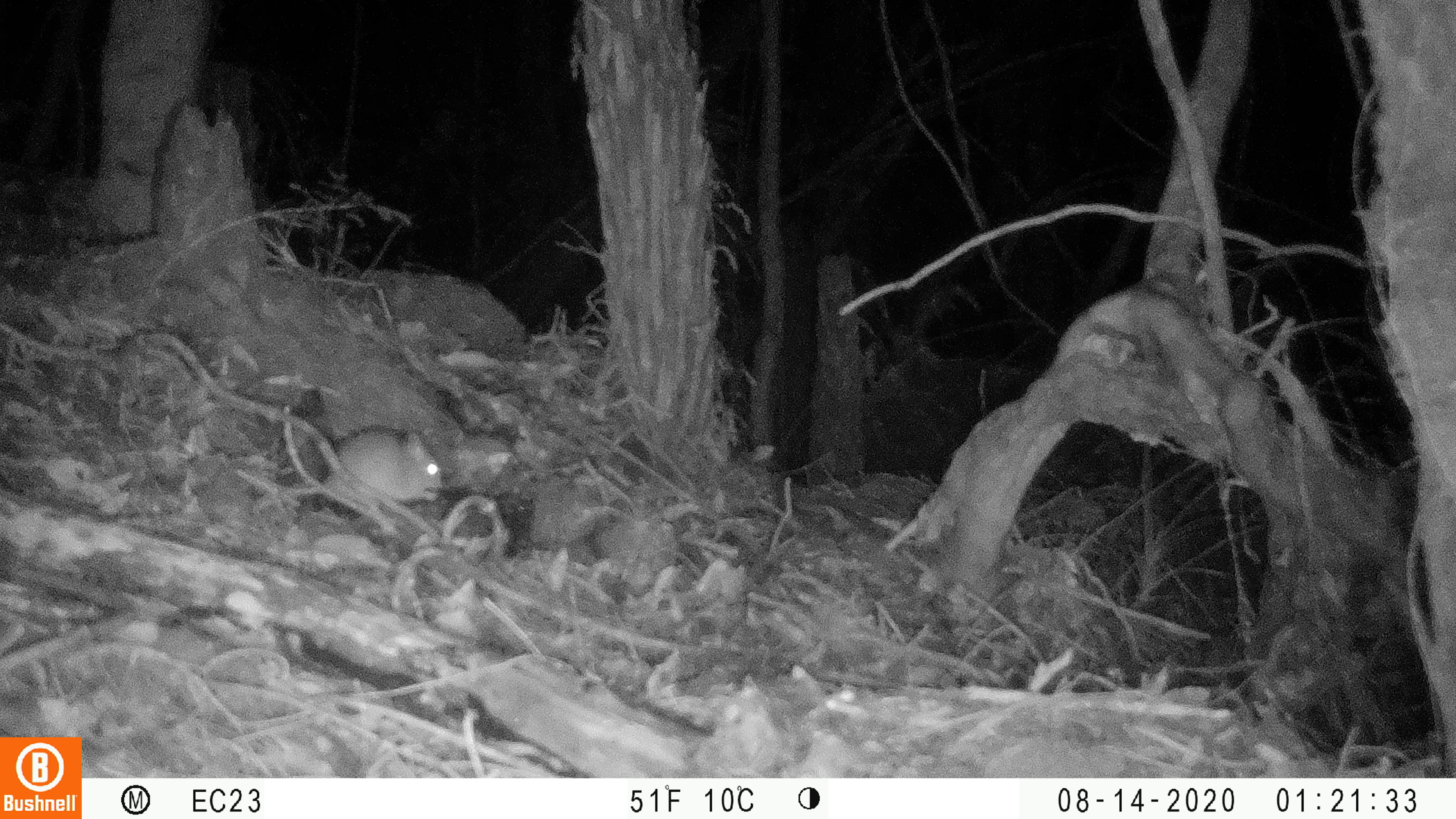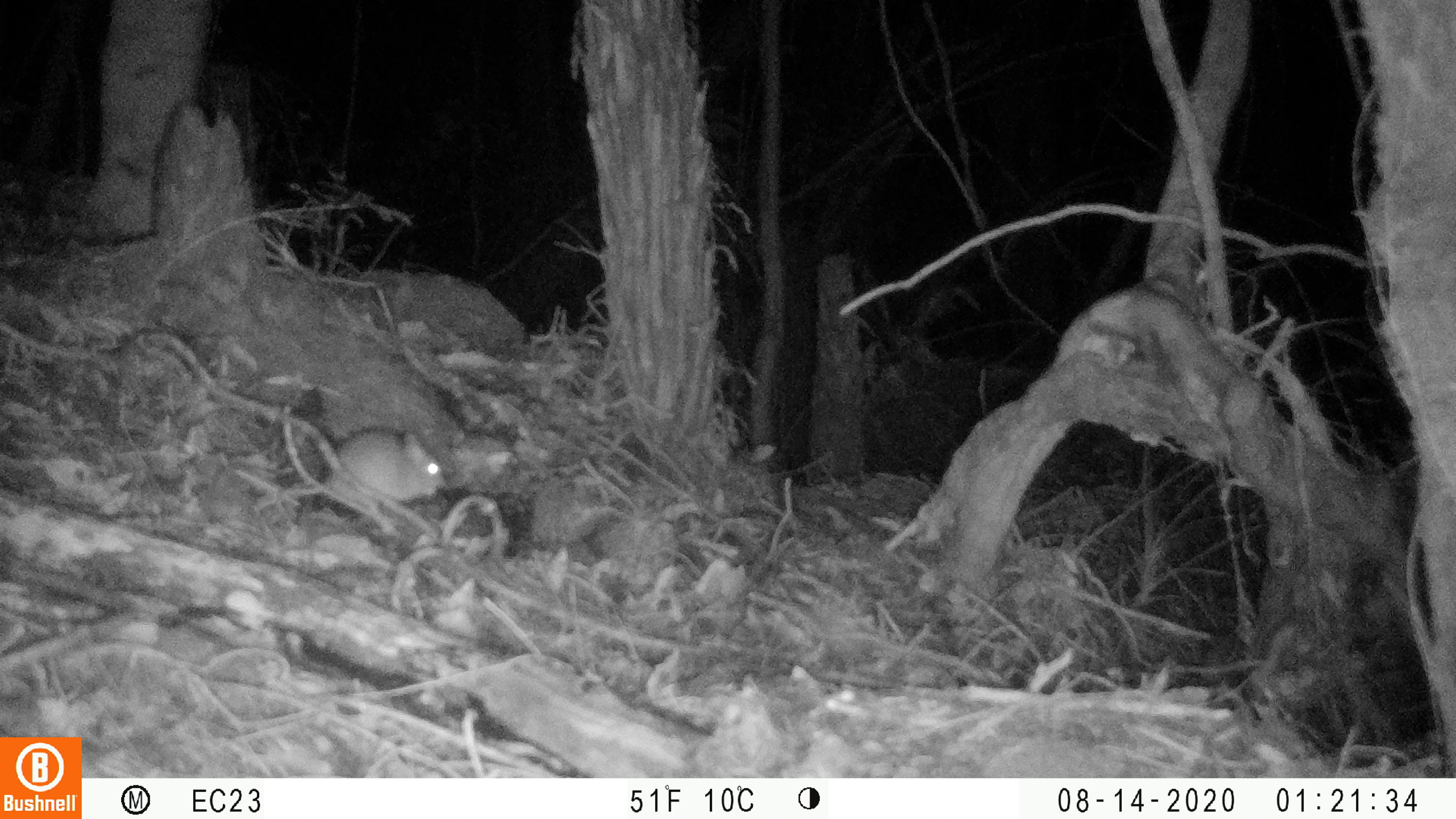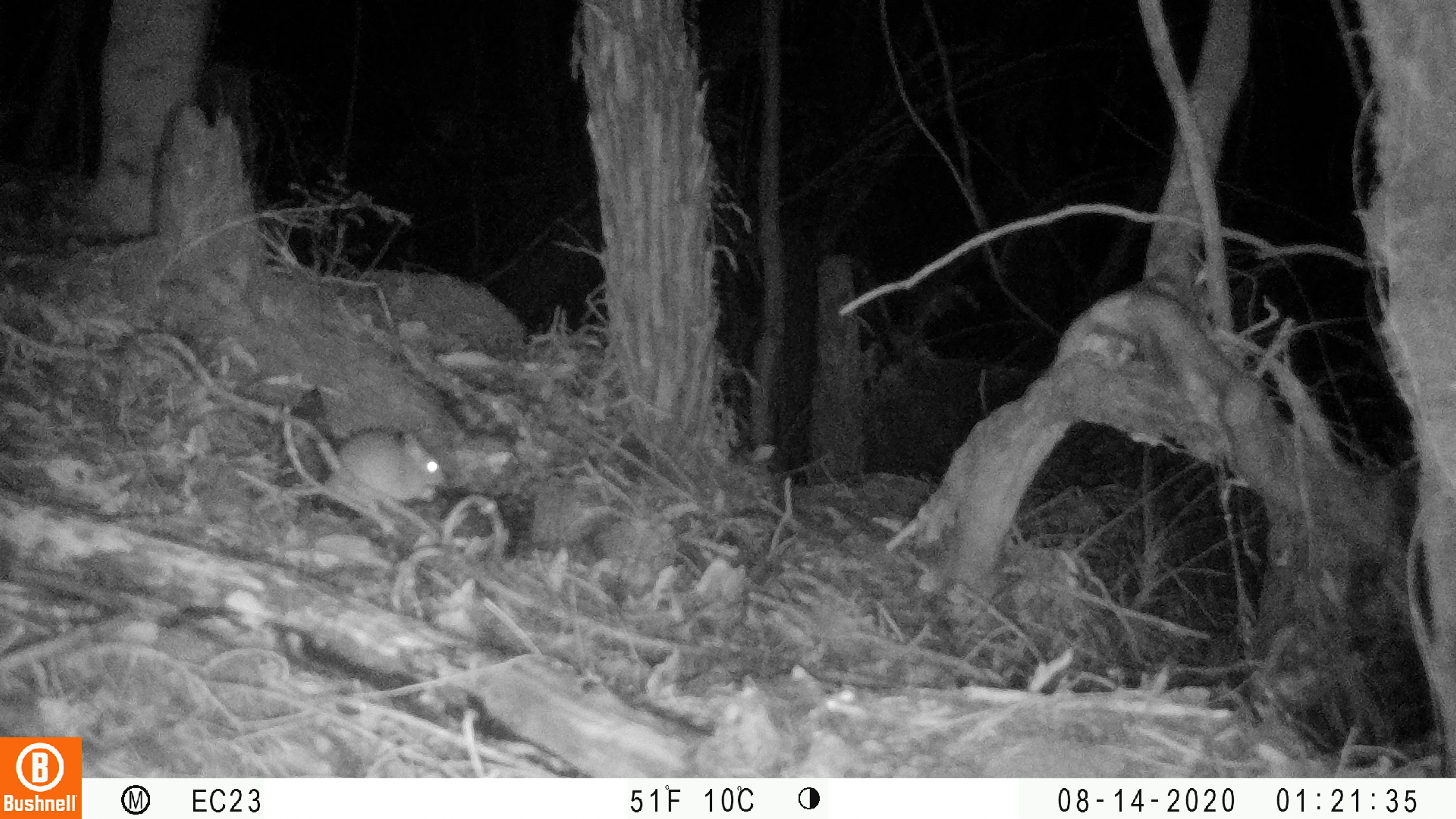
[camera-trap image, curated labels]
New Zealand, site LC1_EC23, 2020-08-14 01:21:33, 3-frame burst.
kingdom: Animalia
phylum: Chordata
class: Mammalia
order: Rodentia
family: Muridae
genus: Rattus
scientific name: Rattus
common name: rat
Rat (Rattus).